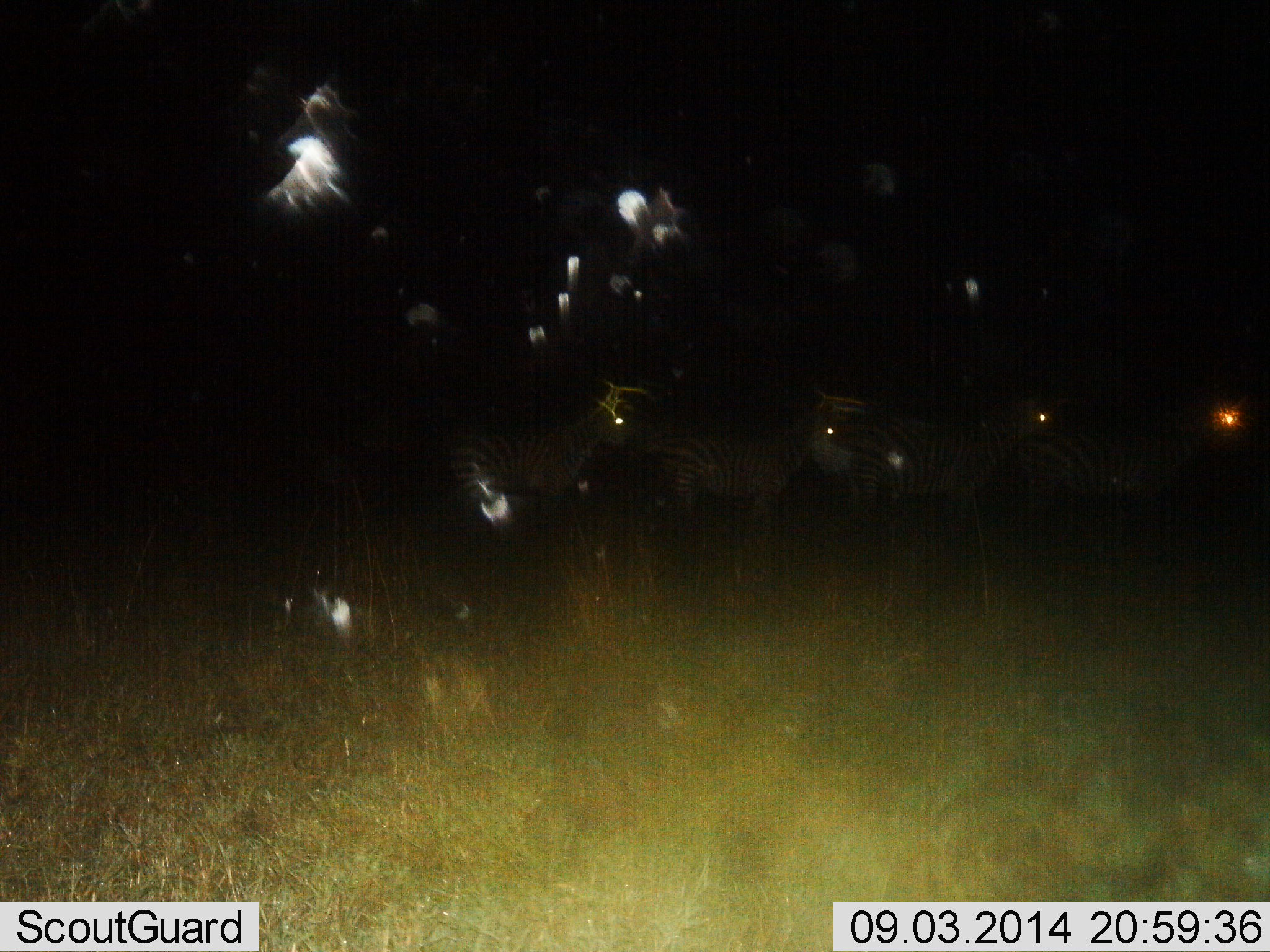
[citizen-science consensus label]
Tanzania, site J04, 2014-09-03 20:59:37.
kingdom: Animalia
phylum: Chordata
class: Mammalia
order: Perissodactyla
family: Equidae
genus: Equus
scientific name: Equus quagga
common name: plains zebra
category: zebra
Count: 4.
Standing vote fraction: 64%.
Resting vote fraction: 0%.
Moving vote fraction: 45%.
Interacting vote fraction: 0%.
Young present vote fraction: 0%.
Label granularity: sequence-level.